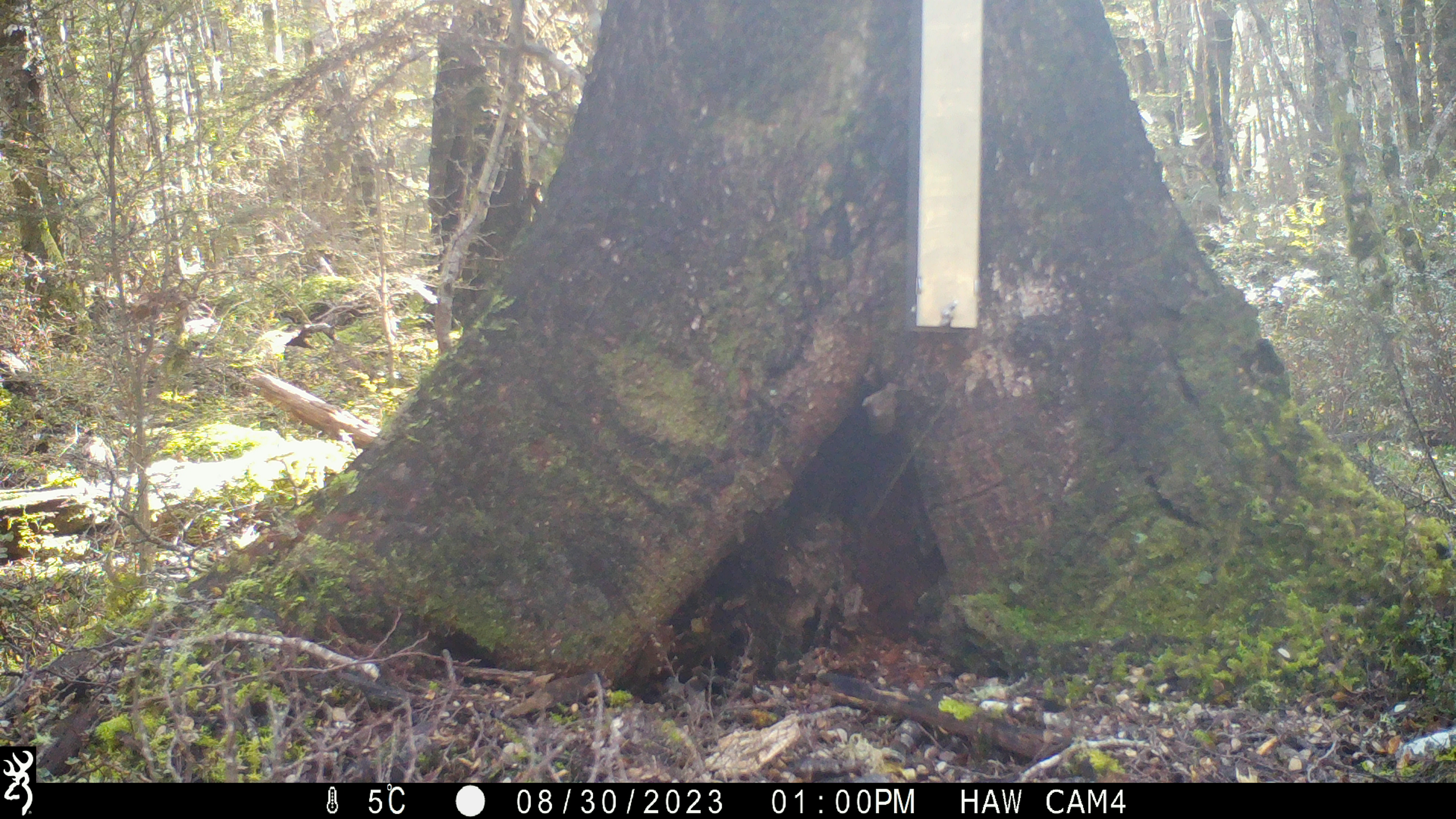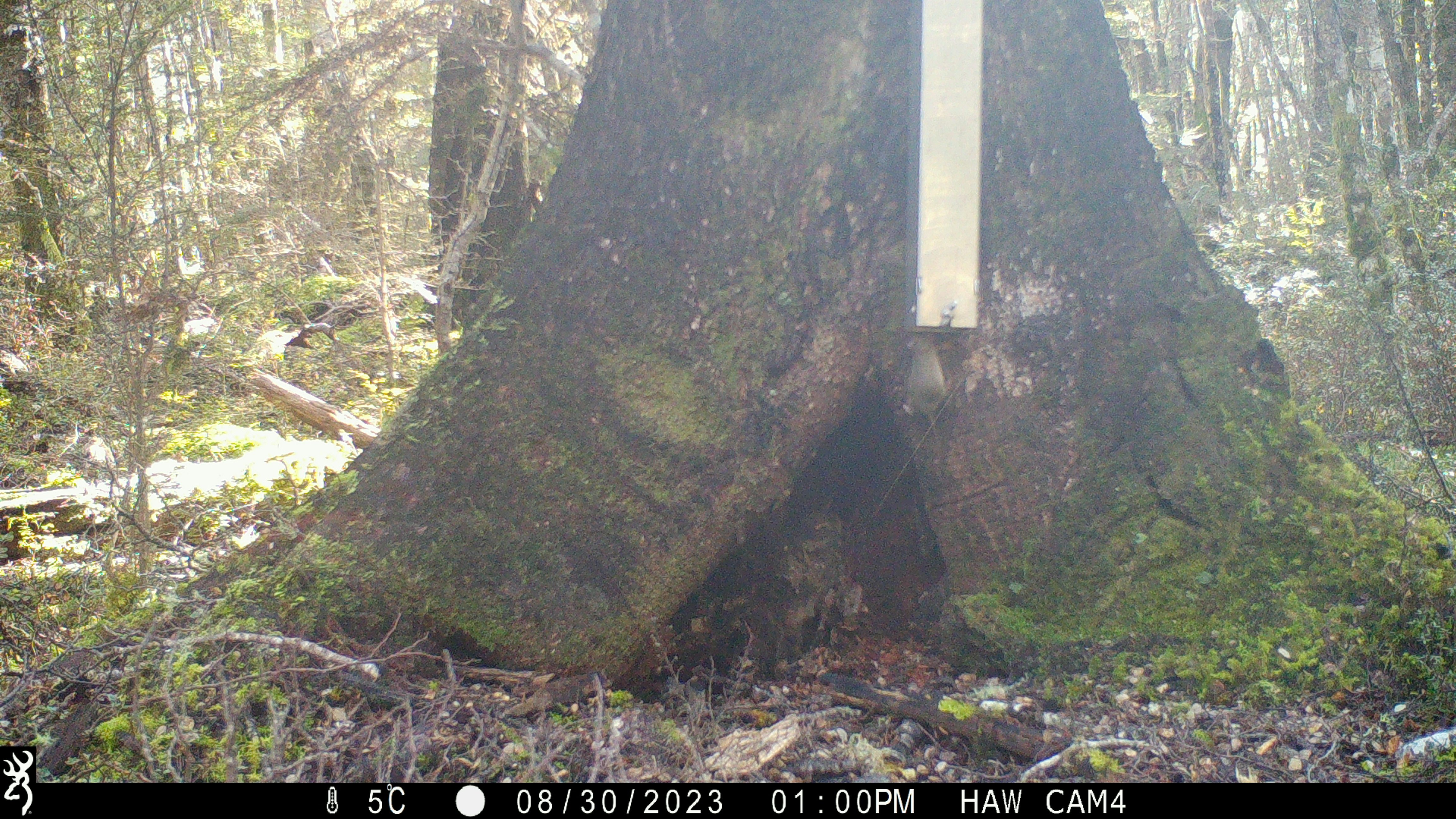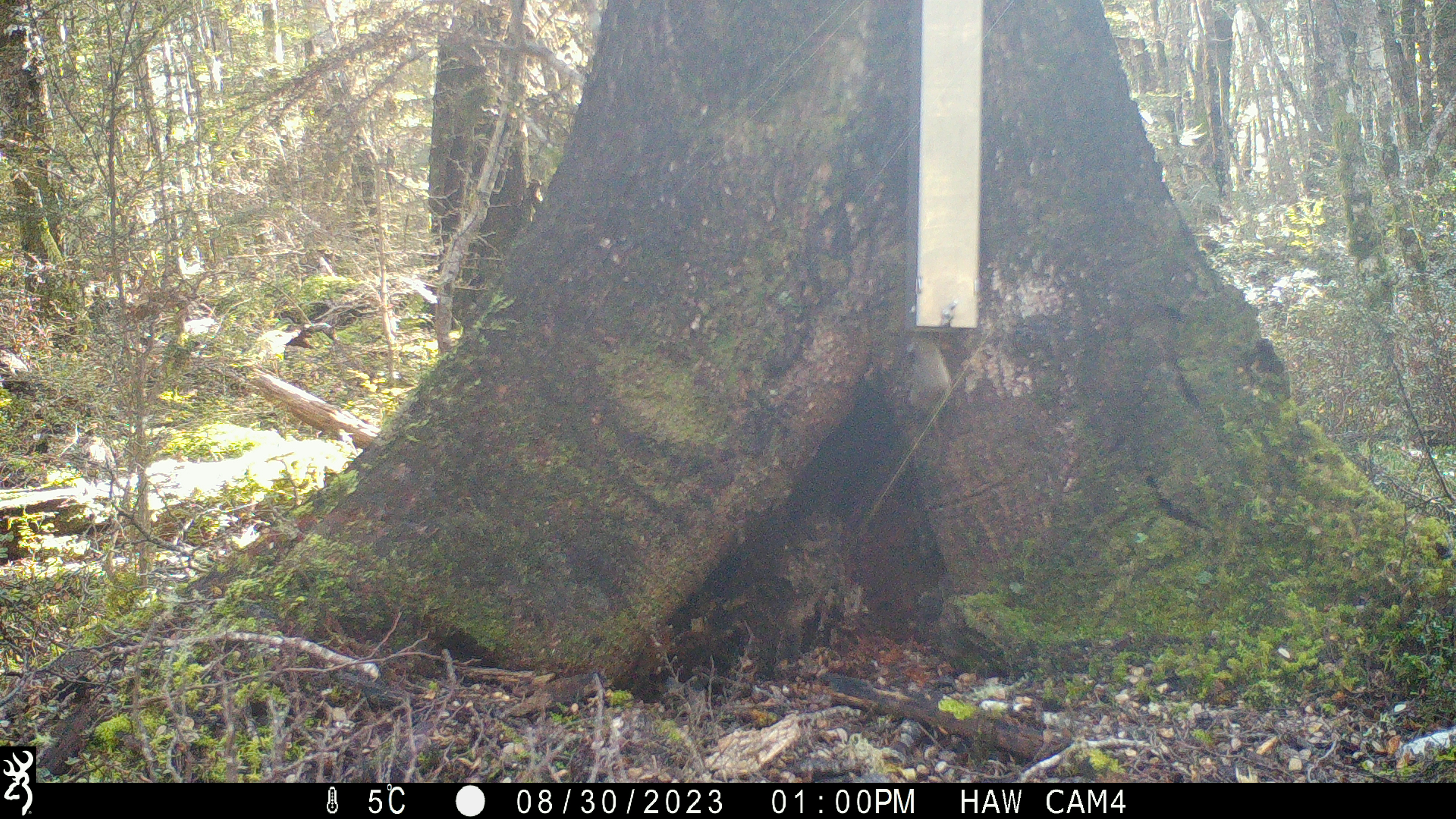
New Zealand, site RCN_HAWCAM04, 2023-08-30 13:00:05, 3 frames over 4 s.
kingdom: Animalia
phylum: Chordata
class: Mammalia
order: Rodentia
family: Muridae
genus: Mus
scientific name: Mus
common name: mouse